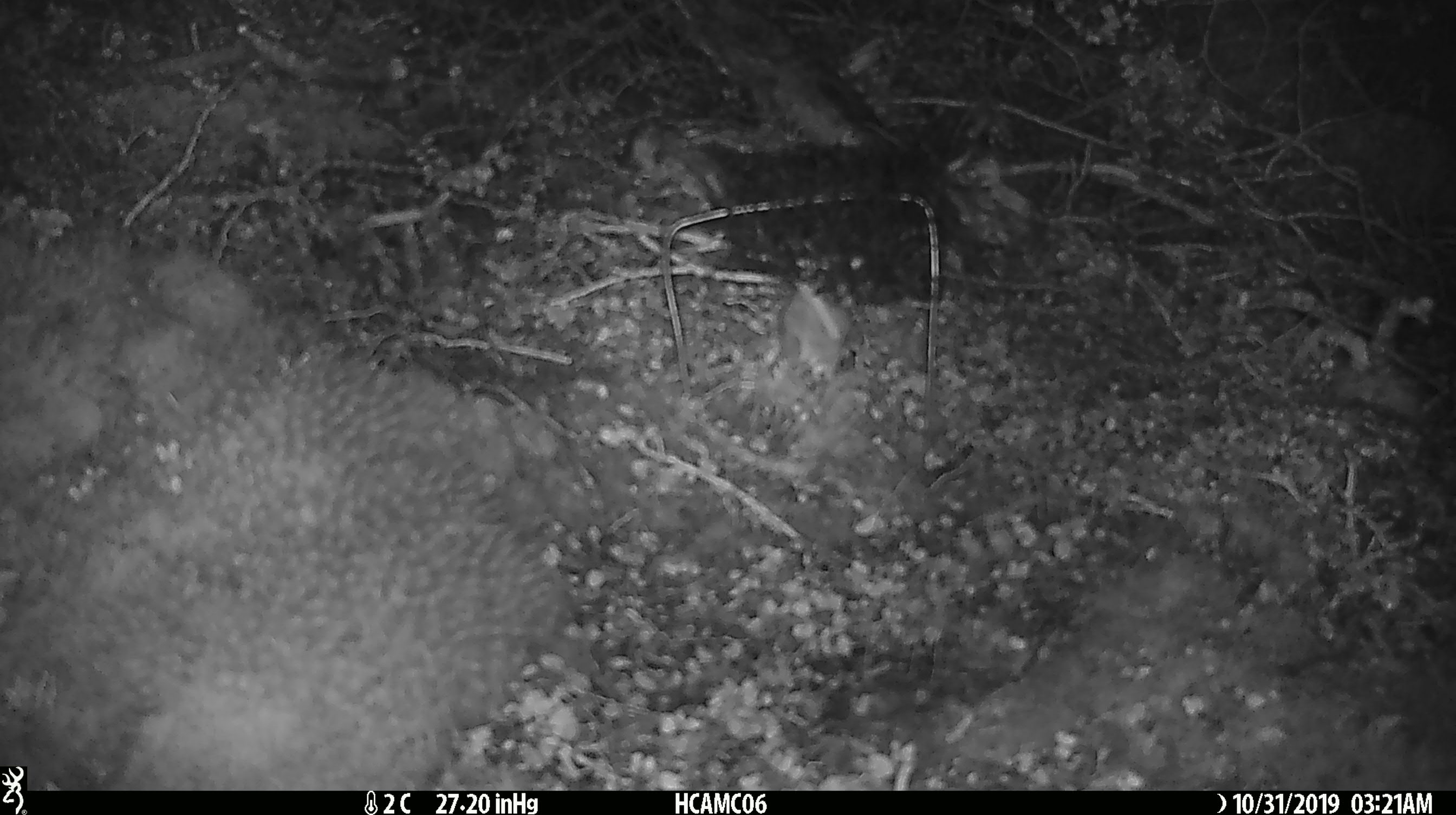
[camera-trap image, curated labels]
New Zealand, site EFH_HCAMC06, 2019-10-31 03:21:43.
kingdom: Animalia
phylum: Chordata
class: Mammalia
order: Rodentia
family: Muridae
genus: Mus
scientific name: Mus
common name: mouse